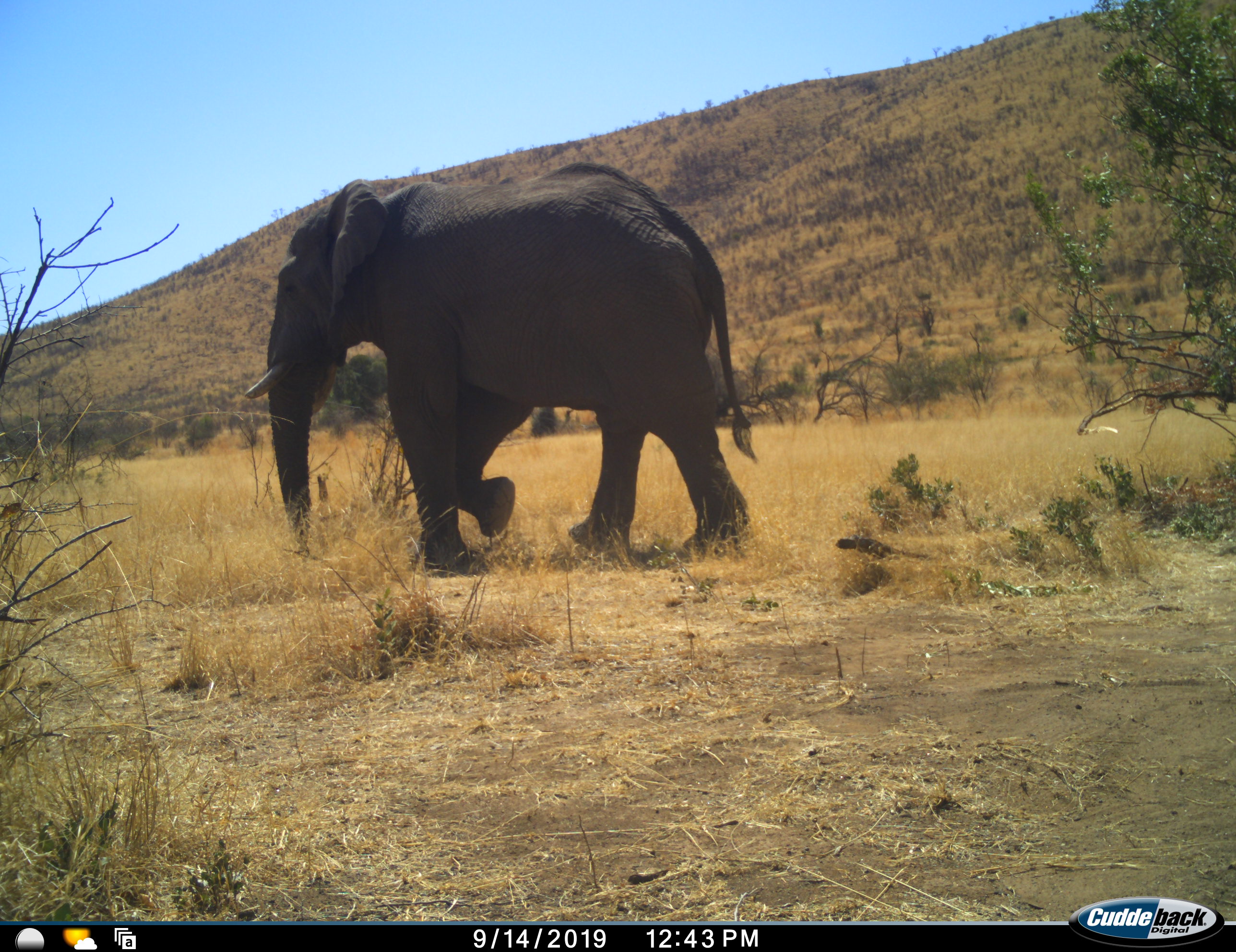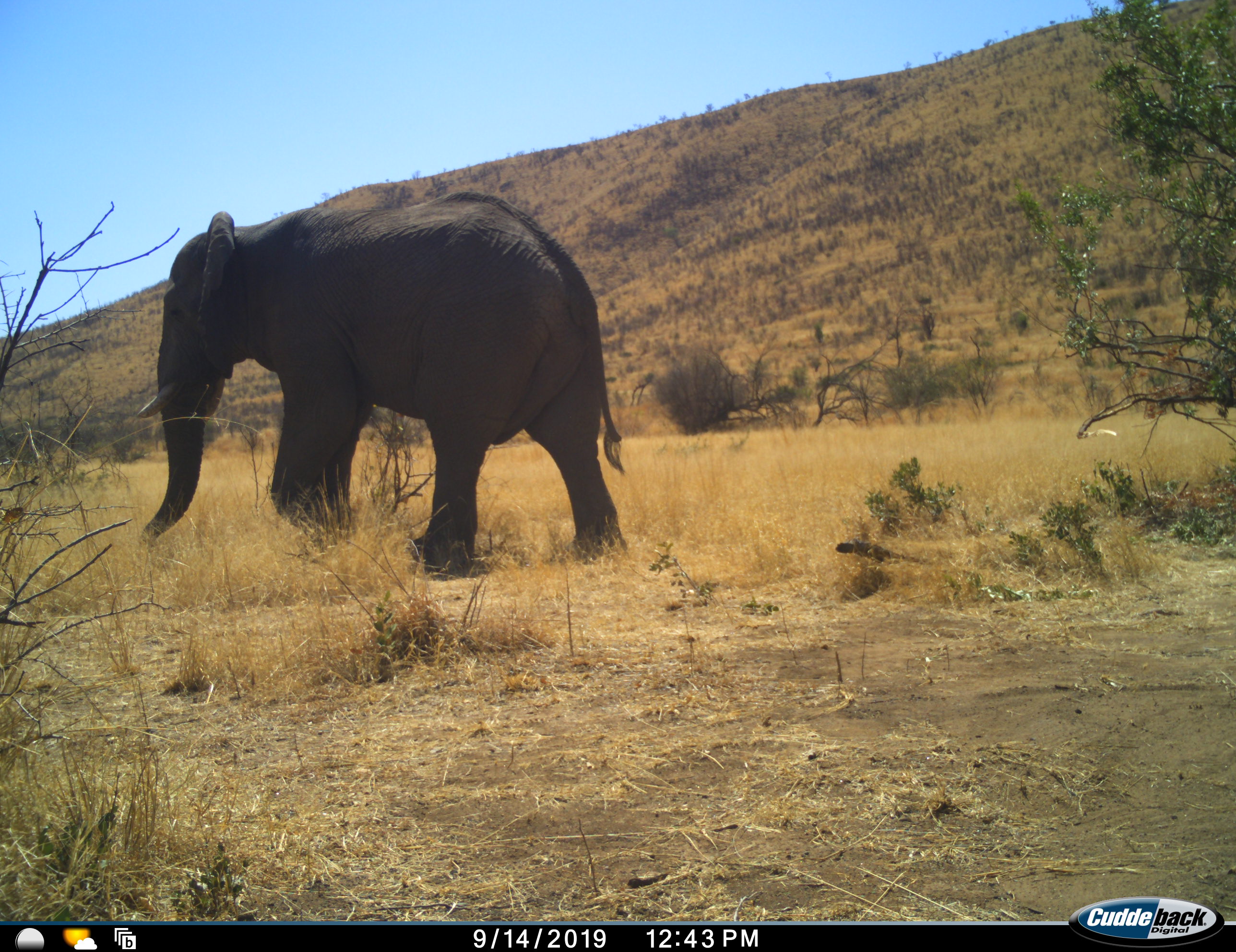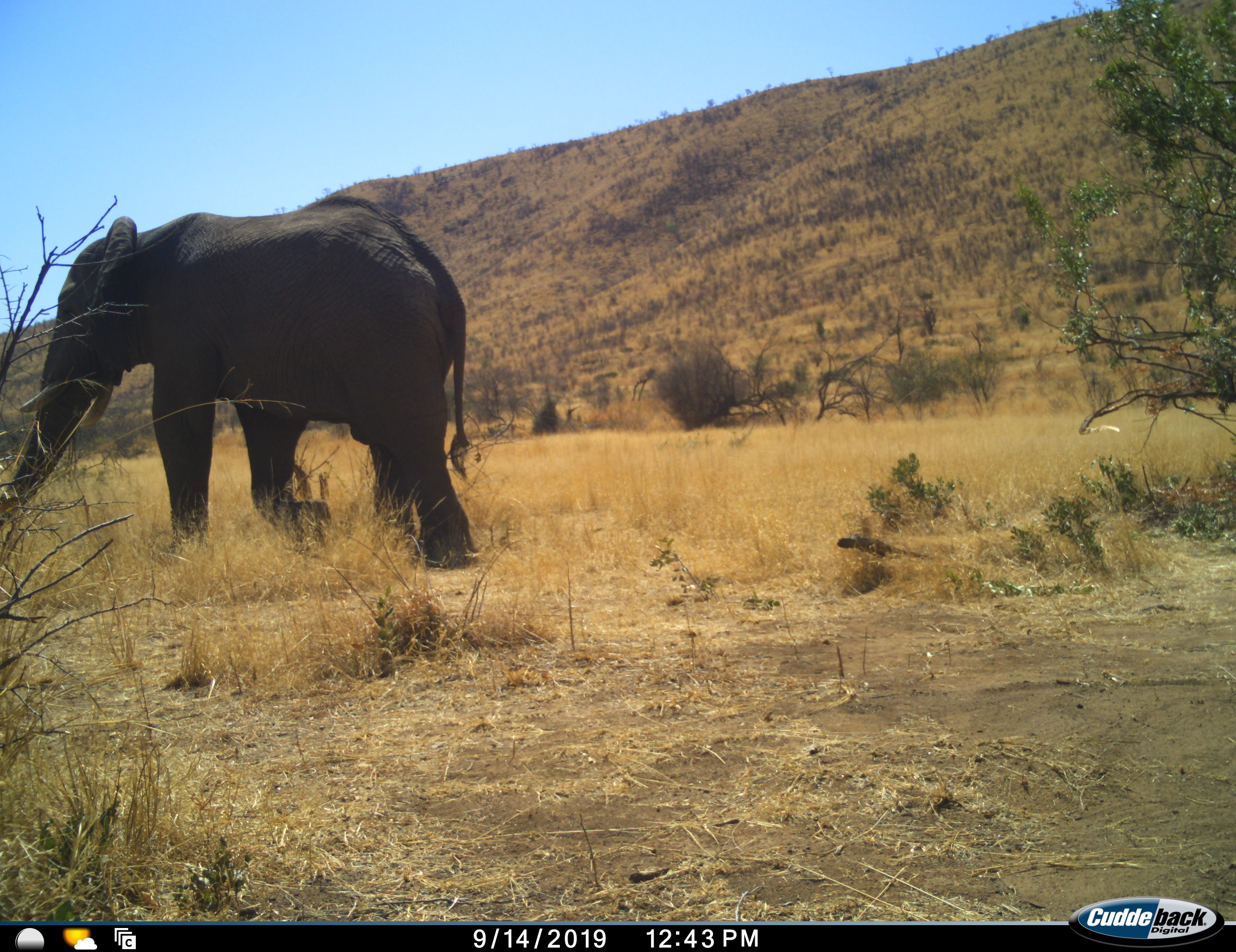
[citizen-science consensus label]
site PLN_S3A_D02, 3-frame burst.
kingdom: Animalia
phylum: Chordata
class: Mammalia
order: Proboscidea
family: Elephantidae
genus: Loxodonta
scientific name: Loxodonta africana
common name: african bush elephant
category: elephant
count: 1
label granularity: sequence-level